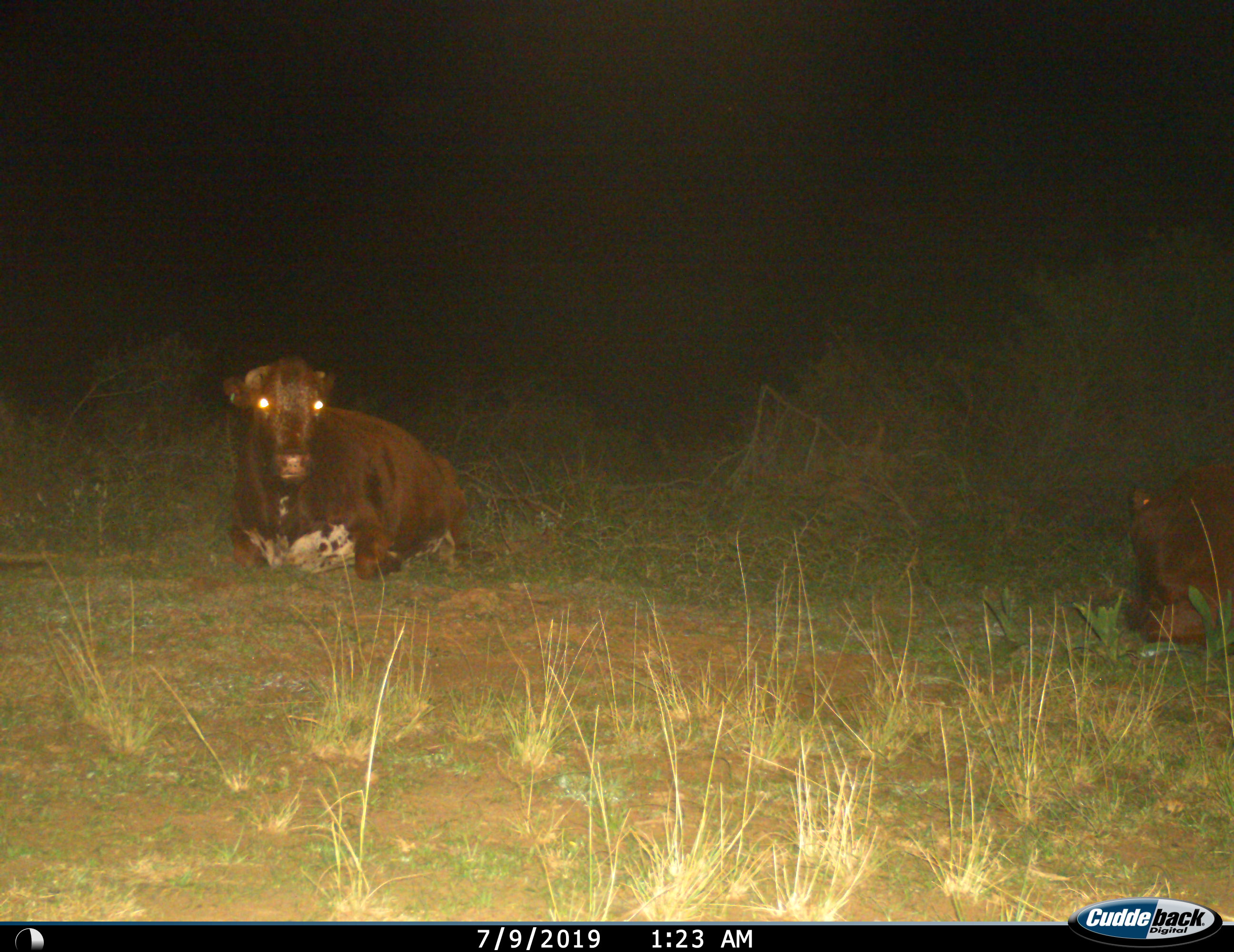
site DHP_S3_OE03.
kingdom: Animalia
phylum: Chordata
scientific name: Vertebrata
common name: domestic animal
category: domesticanimal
Domesticanimal (domestic animal) (Vertebrata), count 2. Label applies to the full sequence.